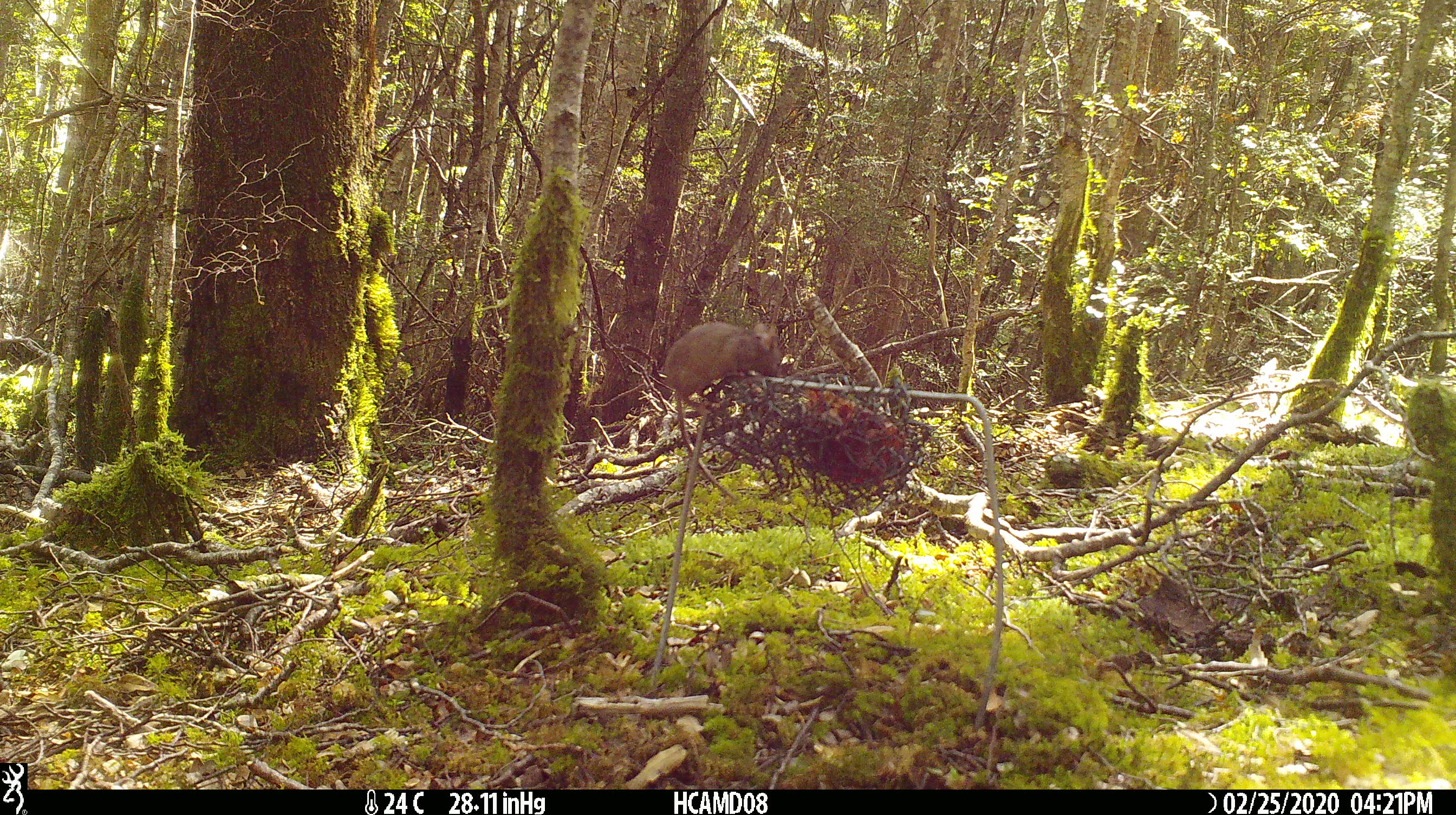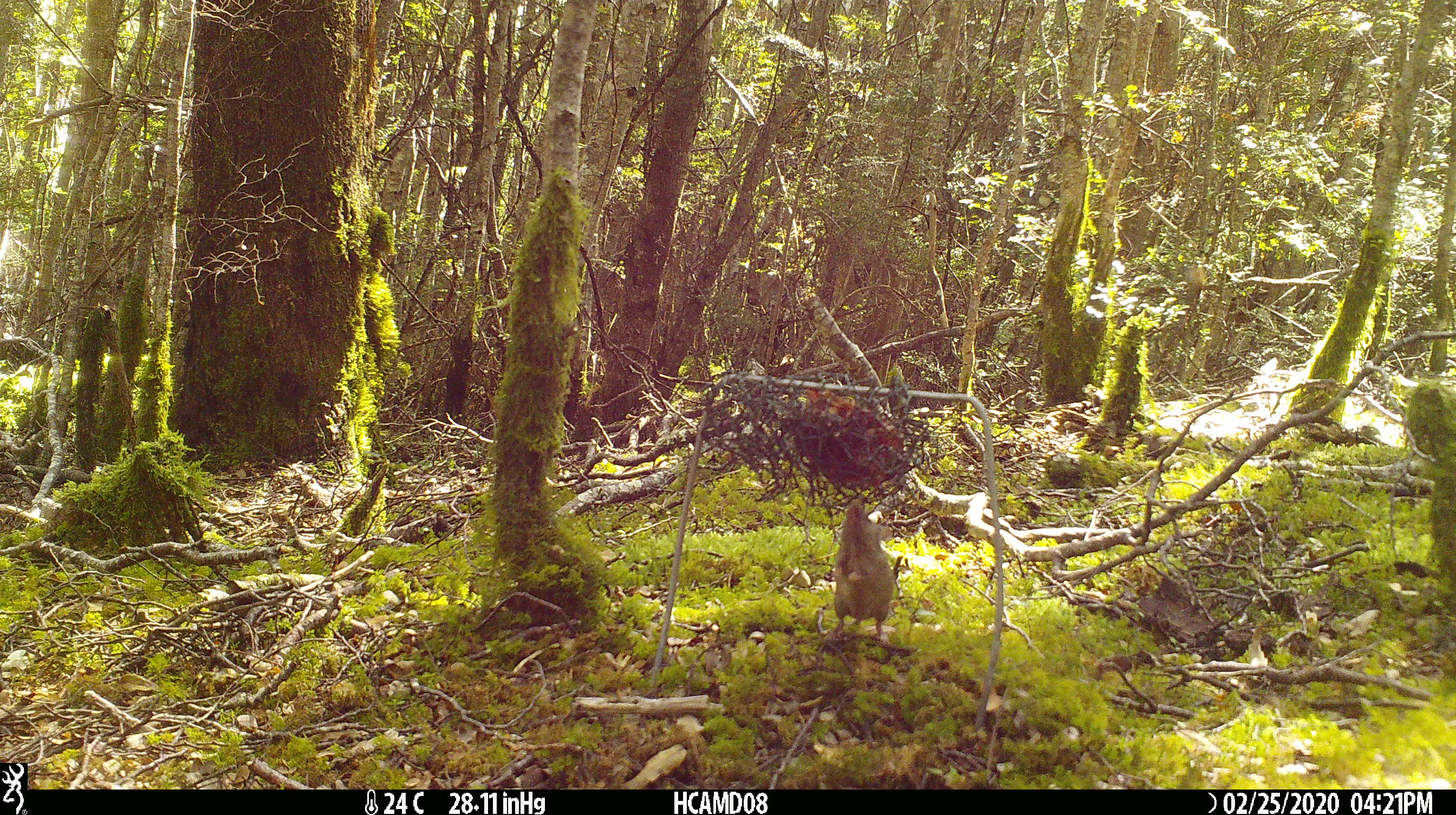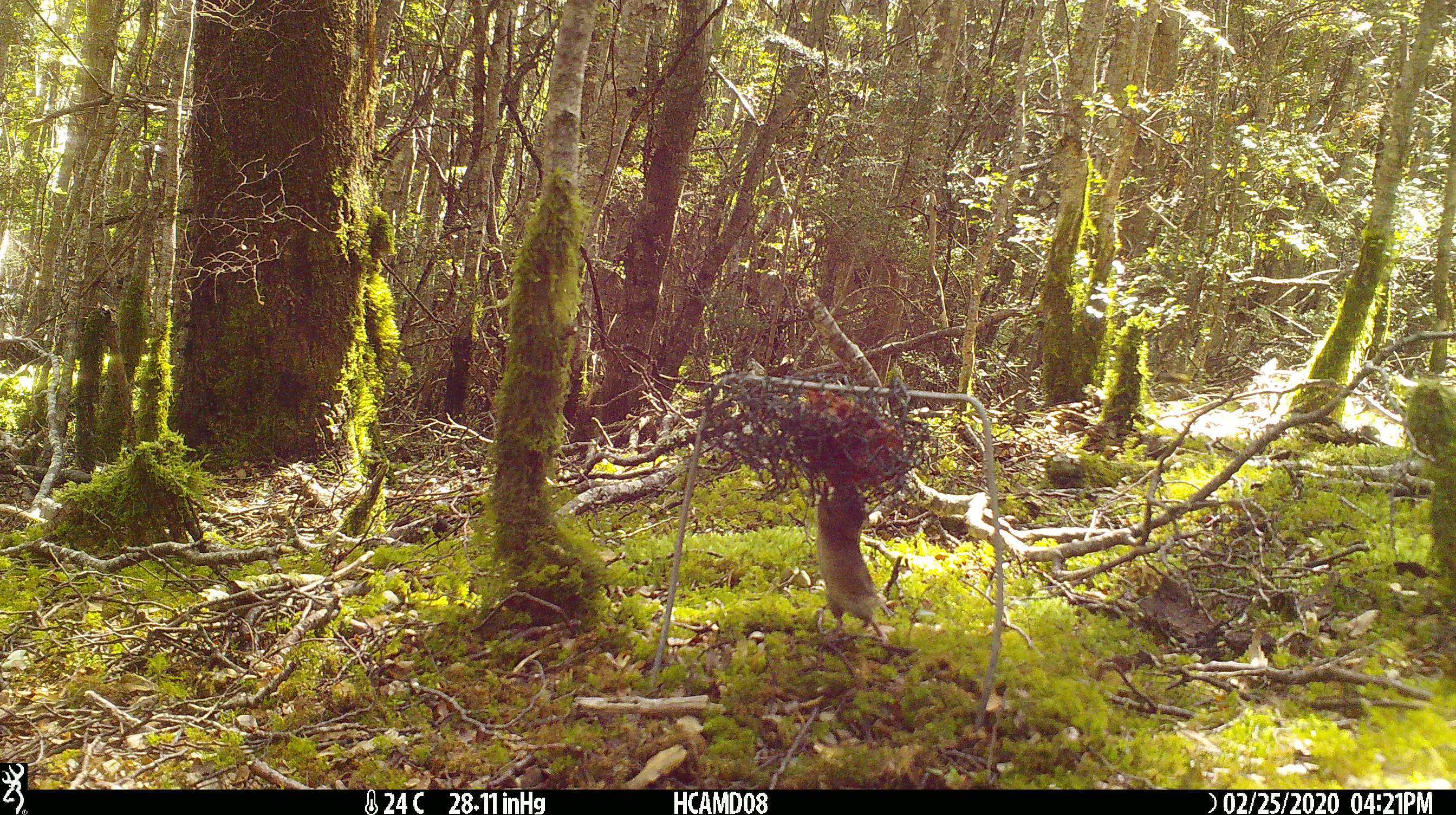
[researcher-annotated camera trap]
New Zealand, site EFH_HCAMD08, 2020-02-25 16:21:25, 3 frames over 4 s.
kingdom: Animalia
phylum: Chordata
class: Mammalia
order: Rodentia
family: Muridae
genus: Mus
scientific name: Mus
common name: mouse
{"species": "mouse (Mus)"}